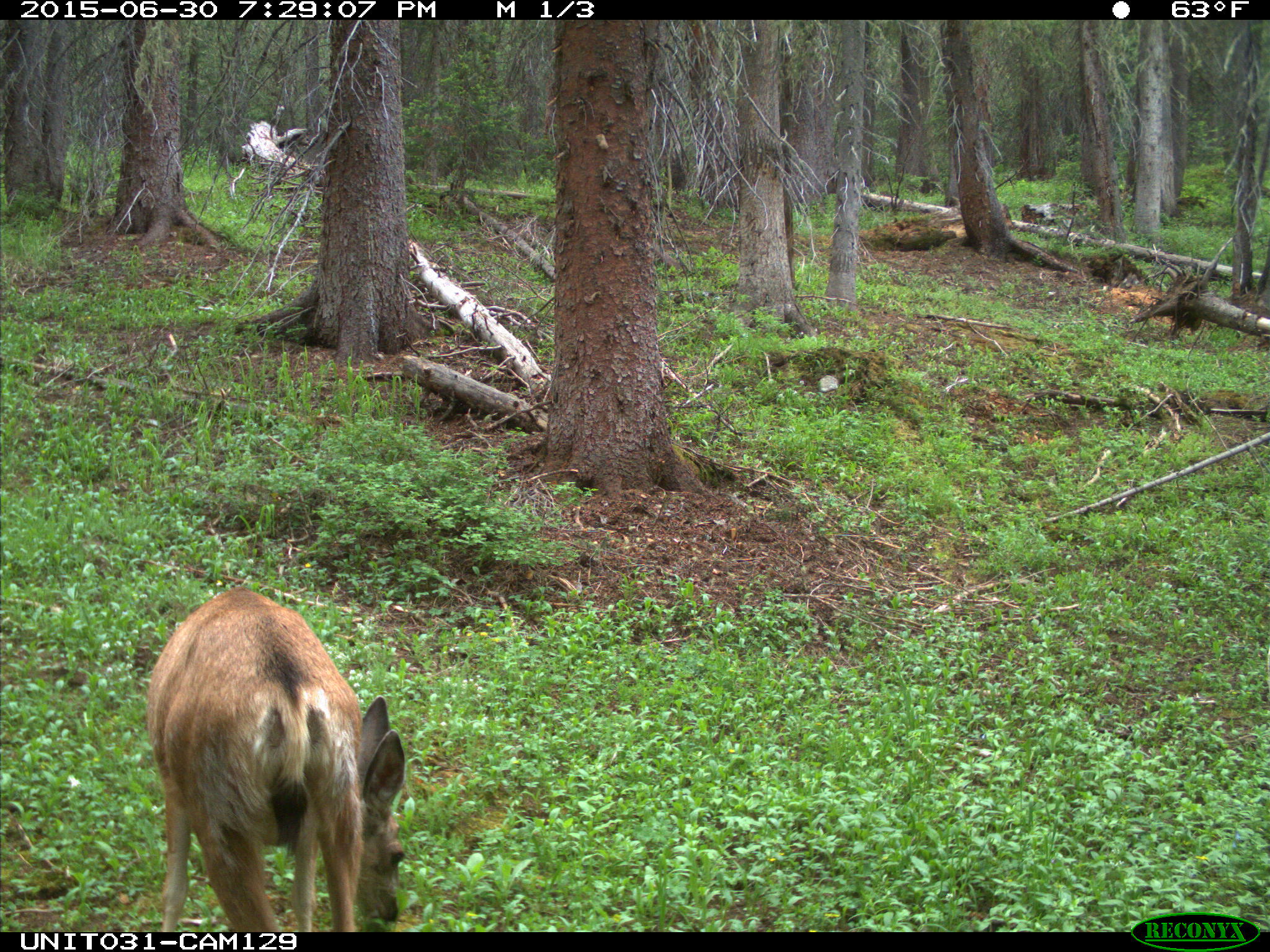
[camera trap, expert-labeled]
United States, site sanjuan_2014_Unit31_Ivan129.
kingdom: Animalia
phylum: Chordata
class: Mammalia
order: Artiodactyla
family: Cervidae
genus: Odocoileus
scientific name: Odocoileus hemionus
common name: mule deer